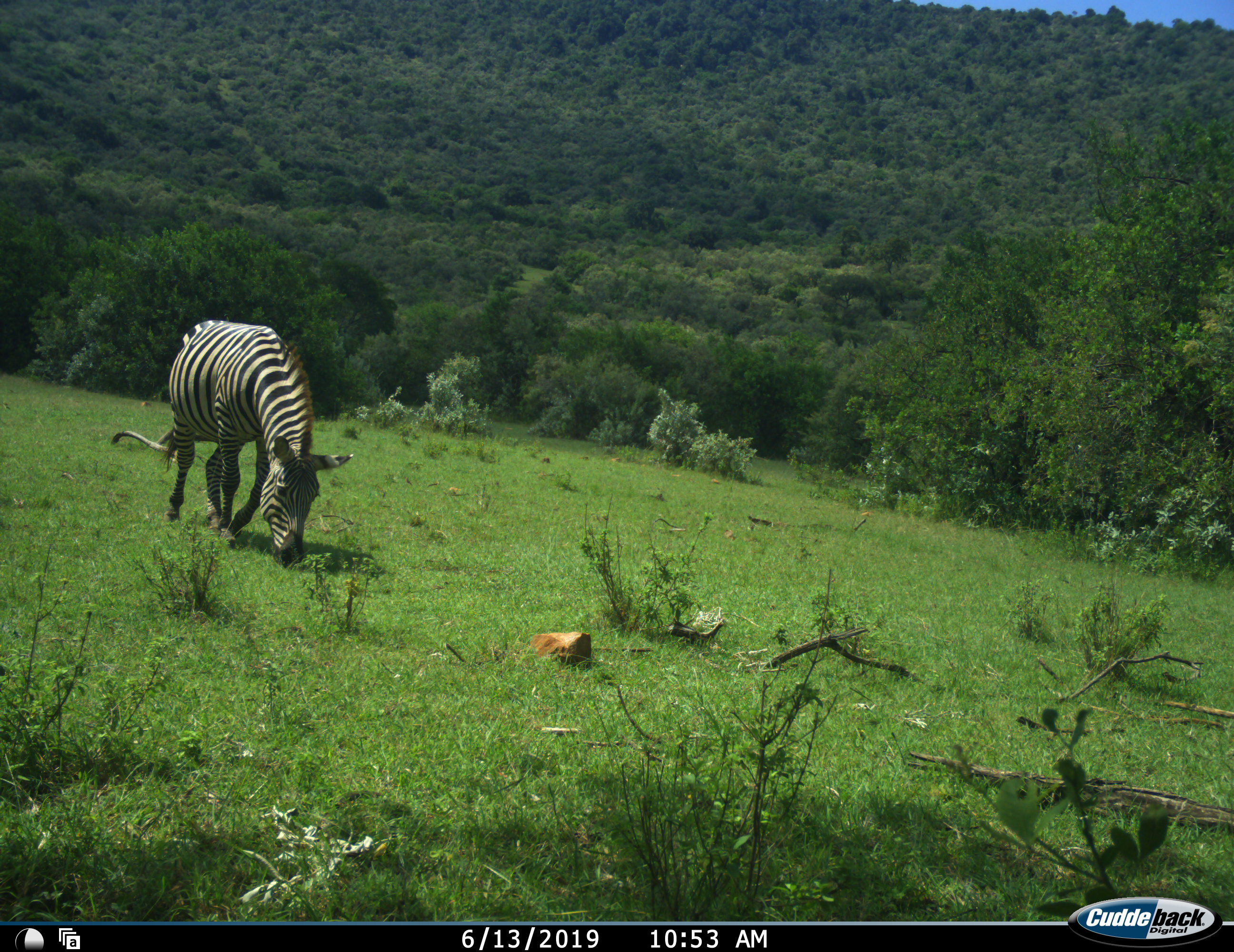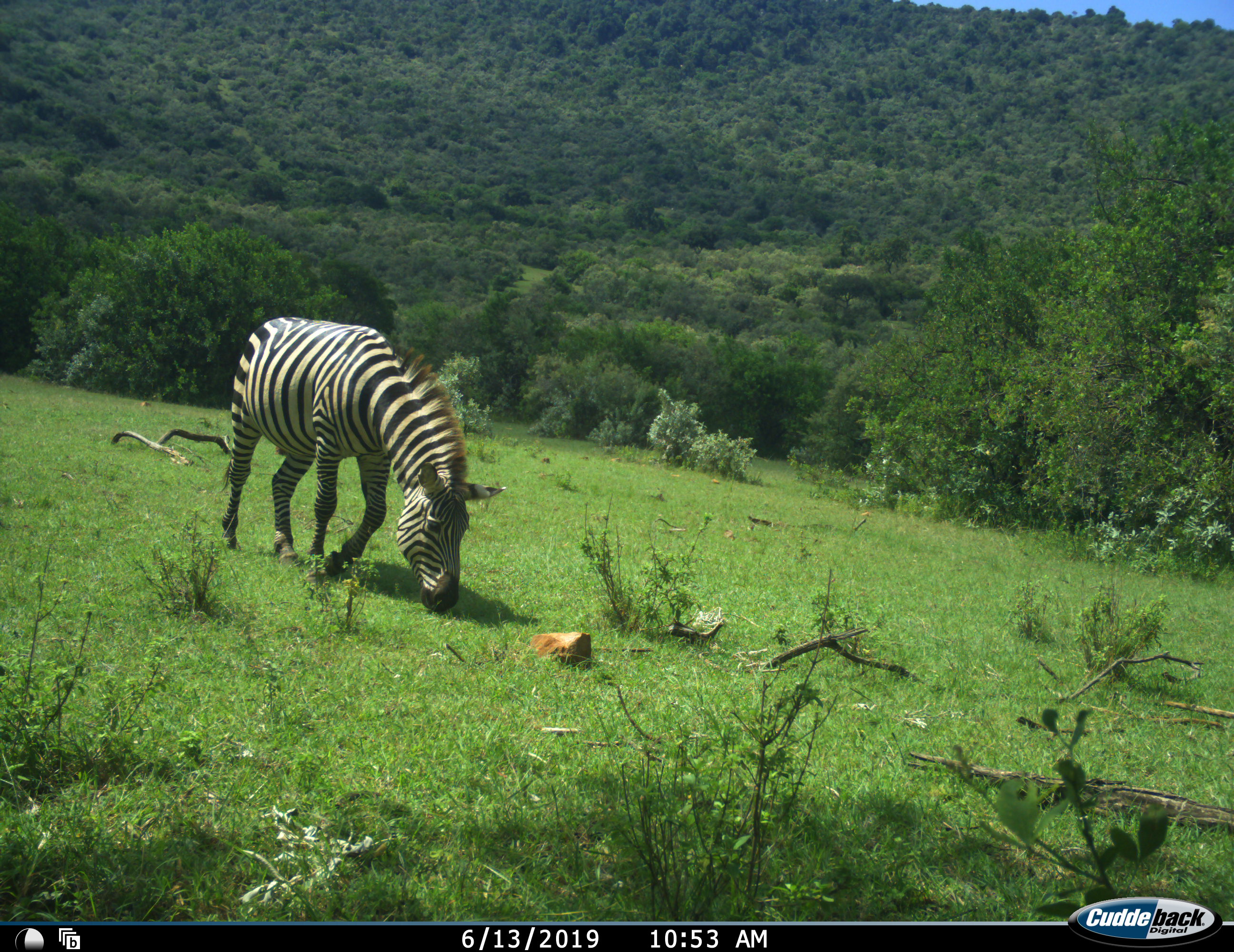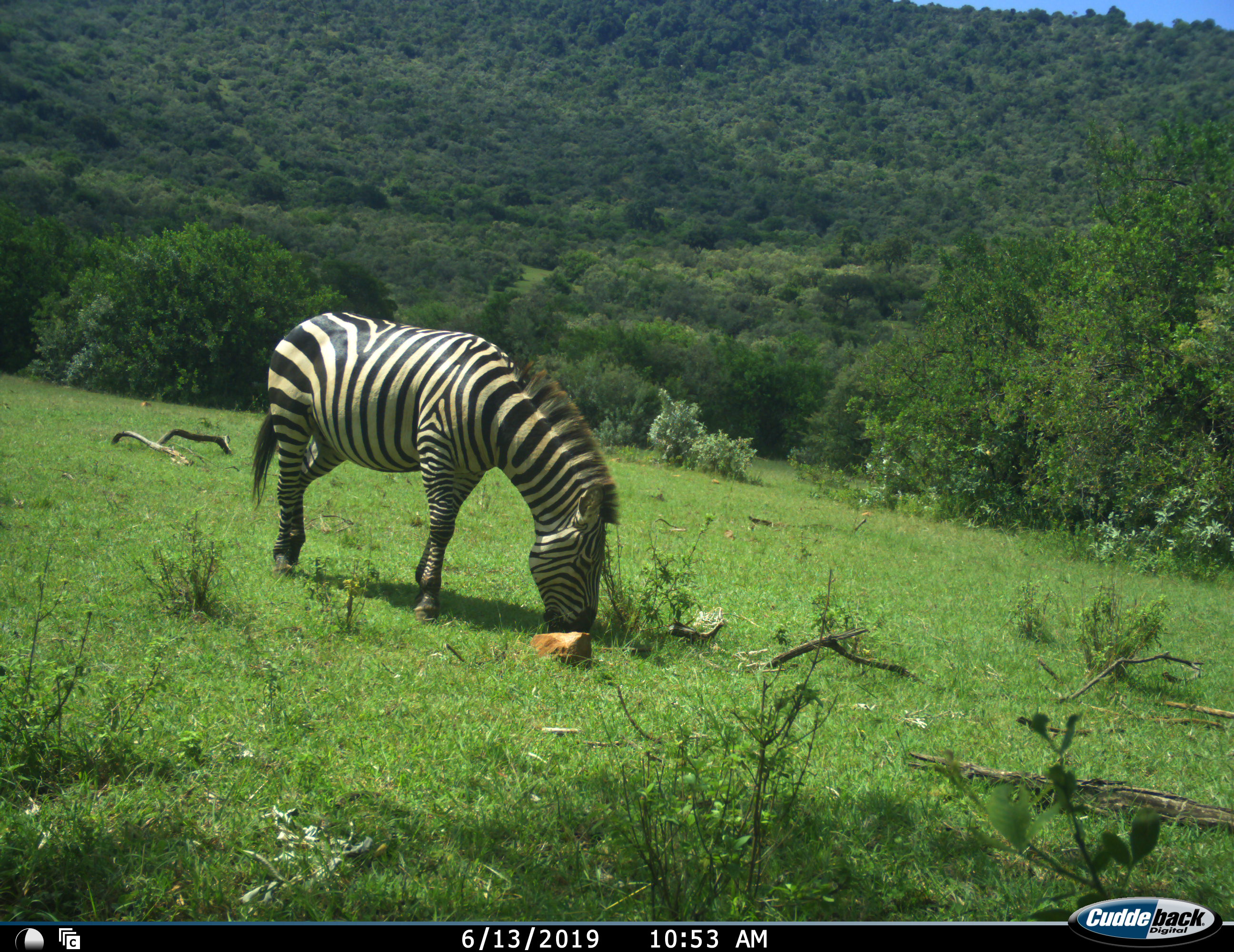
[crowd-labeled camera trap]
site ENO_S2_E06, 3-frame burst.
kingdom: Animalia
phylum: Chordata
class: Mammalia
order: Perissodactyla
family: Equidae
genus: Equus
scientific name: Equus quagga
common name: plains zebra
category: zebraplains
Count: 1.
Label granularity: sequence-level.